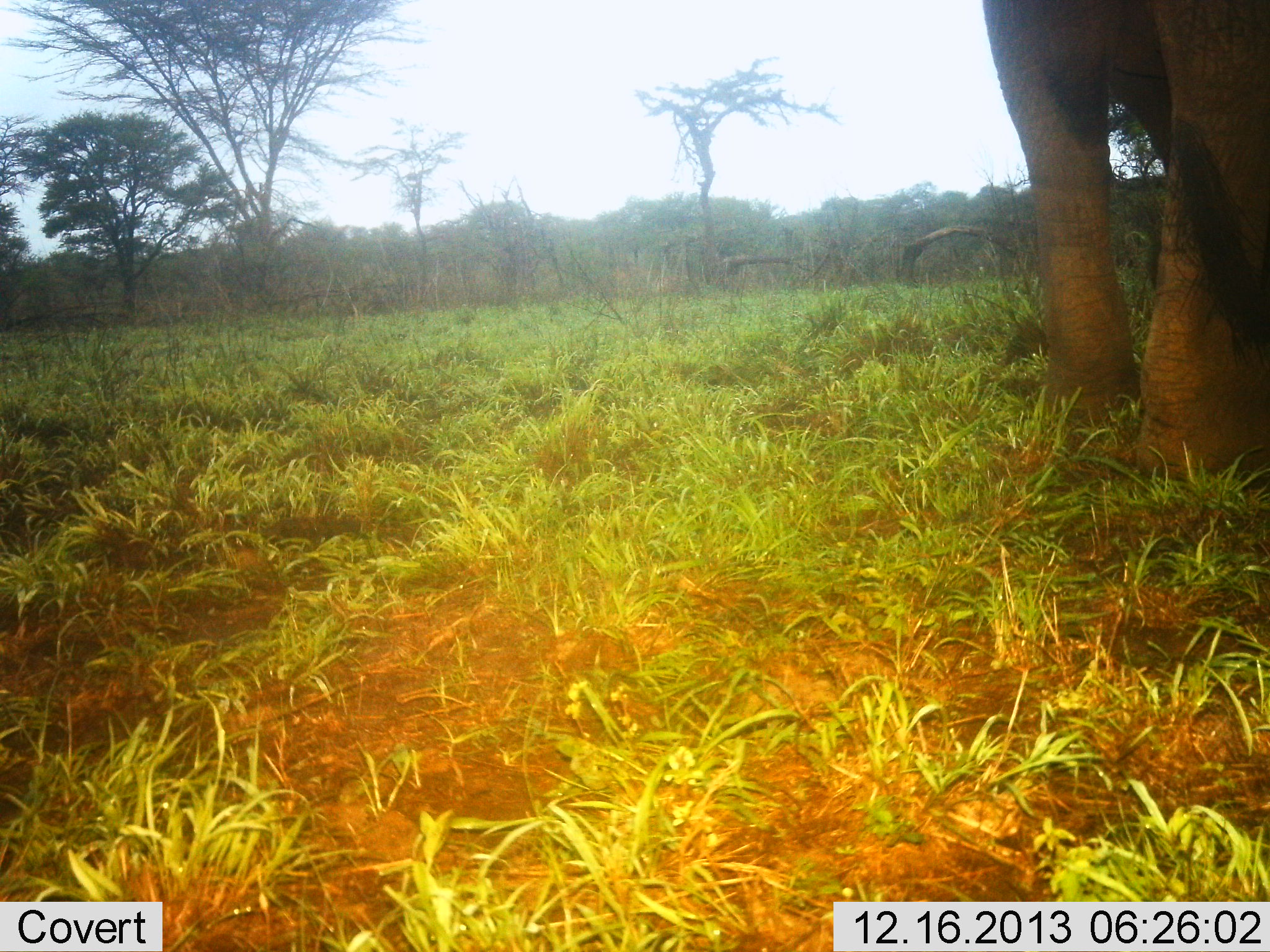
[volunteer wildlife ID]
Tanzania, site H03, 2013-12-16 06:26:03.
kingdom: Animalia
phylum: Chordata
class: Mammalia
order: Proboscidea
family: Elephantidae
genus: Loxodonta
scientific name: Loxodonta africana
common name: african bush elephant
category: elephant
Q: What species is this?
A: Elephant (african bush elephant) (Loxodonta africana).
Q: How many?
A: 1.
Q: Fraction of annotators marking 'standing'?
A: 78%.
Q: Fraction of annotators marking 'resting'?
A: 0%.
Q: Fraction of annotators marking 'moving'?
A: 22%.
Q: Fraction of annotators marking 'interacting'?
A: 0%.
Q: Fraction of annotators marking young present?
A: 0%.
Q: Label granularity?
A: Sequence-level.